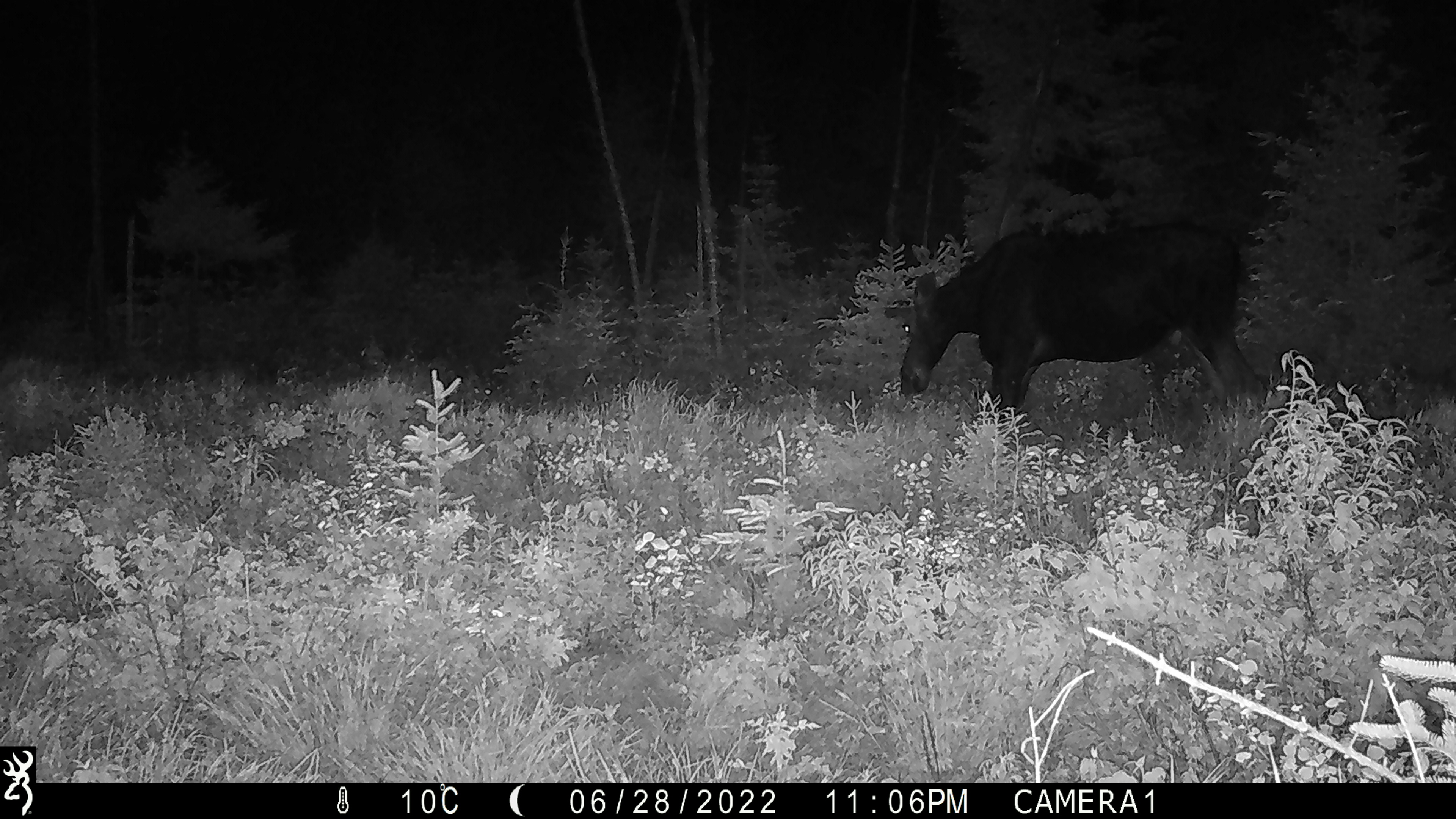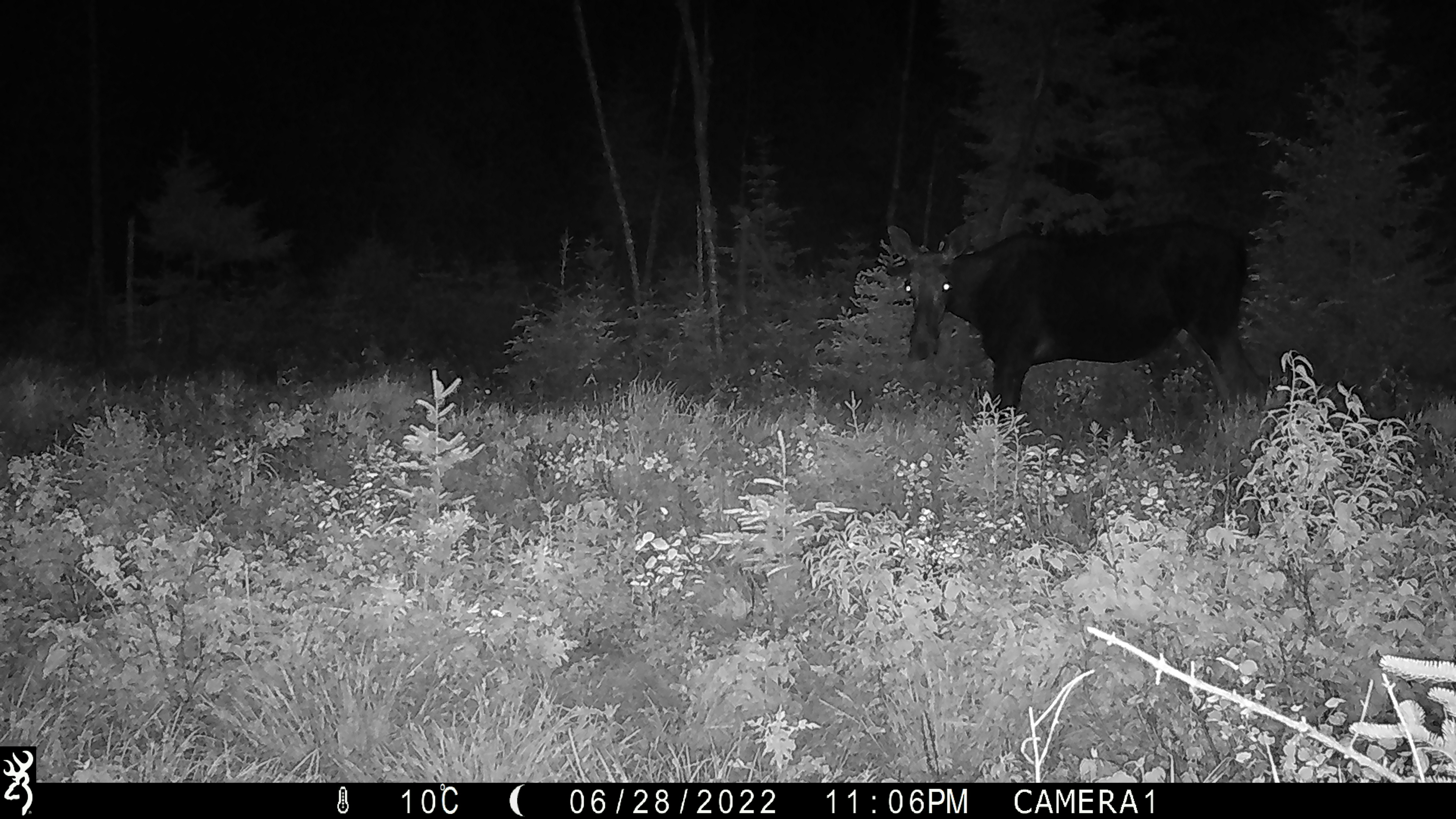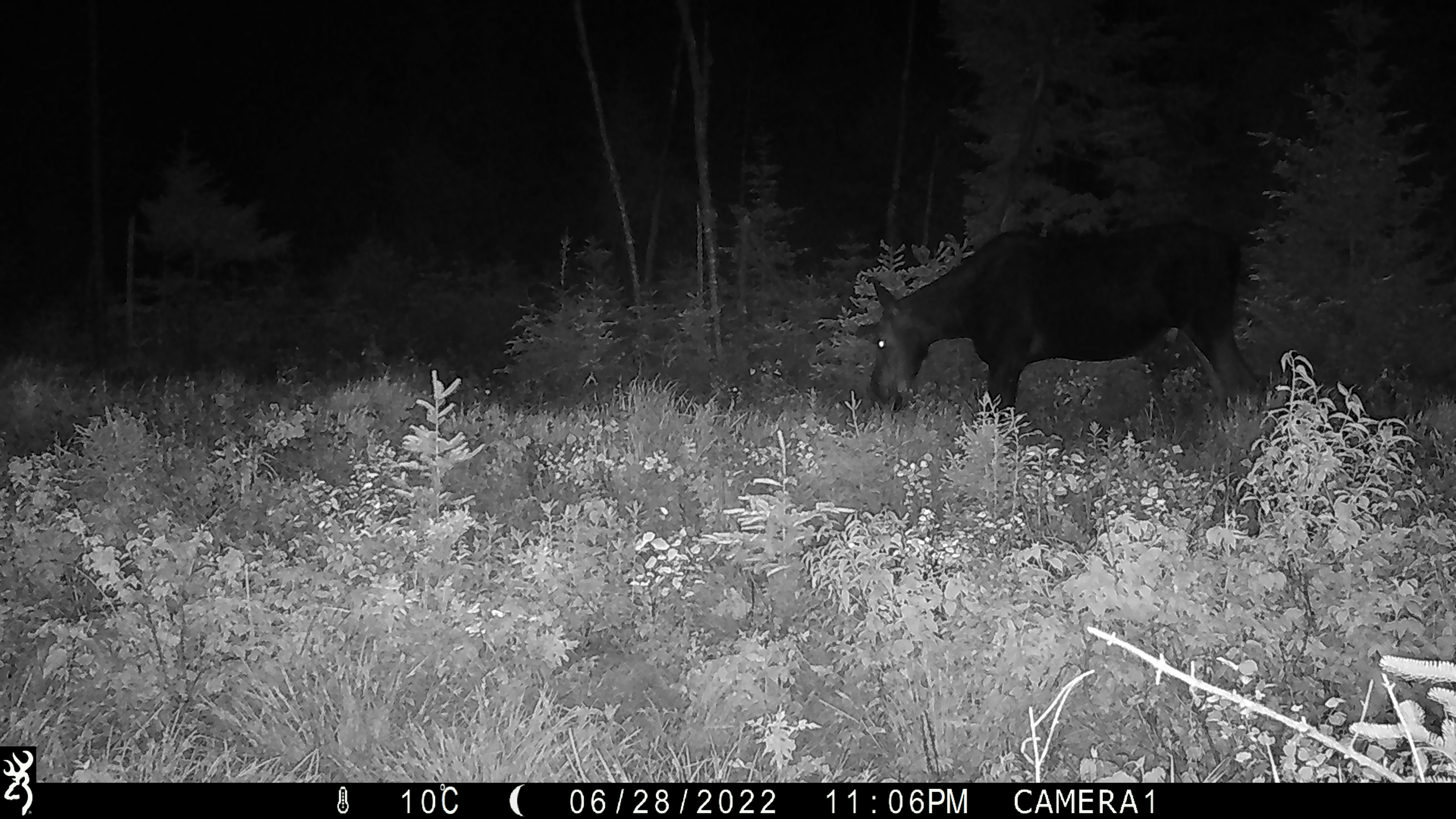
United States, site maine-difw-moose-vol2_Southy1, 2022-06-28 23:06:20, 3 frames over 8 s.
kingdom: Animalia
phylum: Chordata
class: Mammalia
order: Artiodactyla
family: Cervidae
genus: Alces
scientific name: Alces alces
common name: moose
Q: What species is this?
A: Moose (Alces alces).